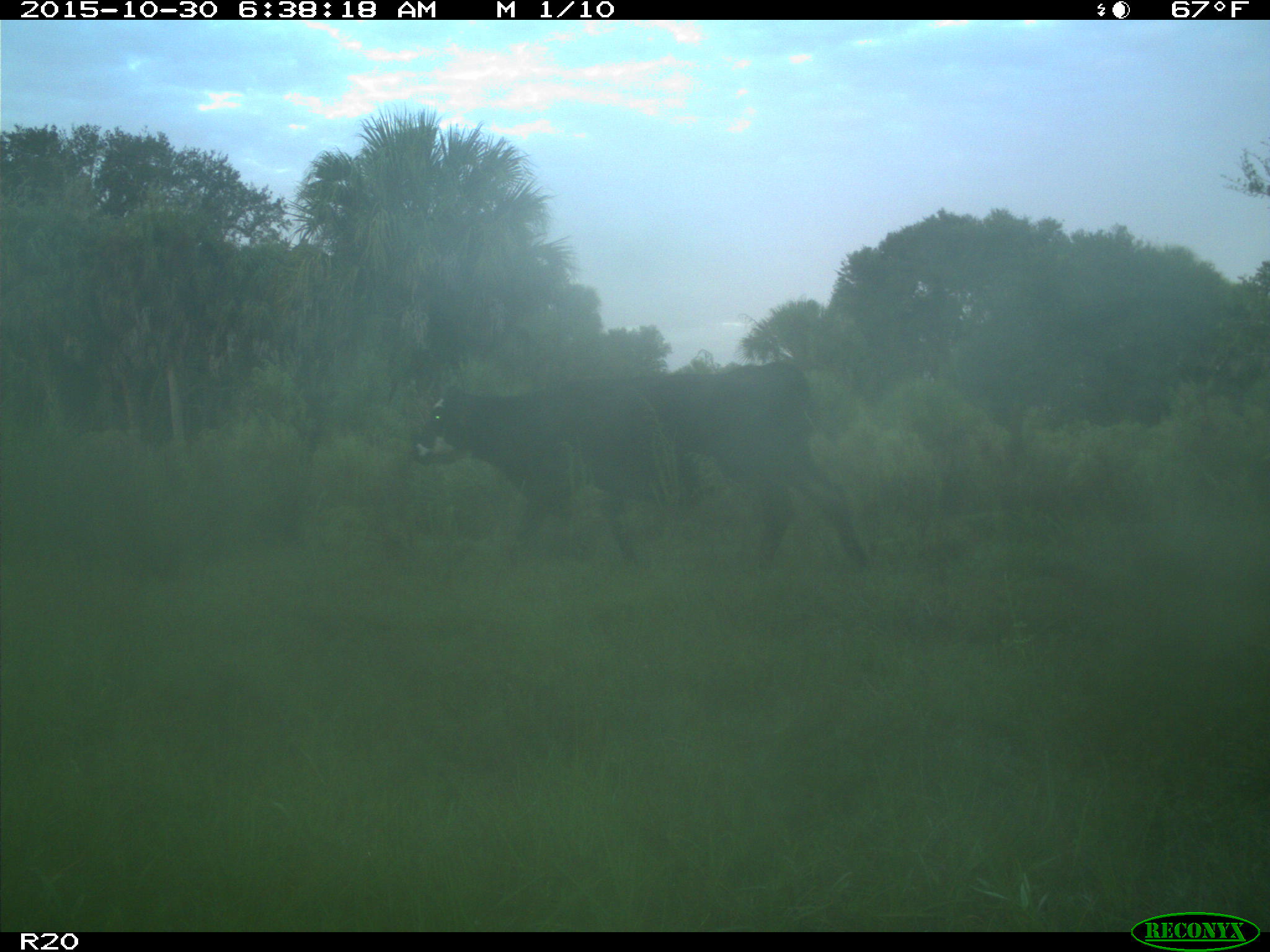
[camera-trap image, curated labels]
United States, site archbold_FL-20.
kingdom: Animalia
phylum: Chordata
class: Mammalia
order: Artiodactyla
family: Bovidae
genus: Bos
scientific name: Bos taurus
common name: domestic cow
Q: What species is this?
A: Bos taurus (domestic cow).